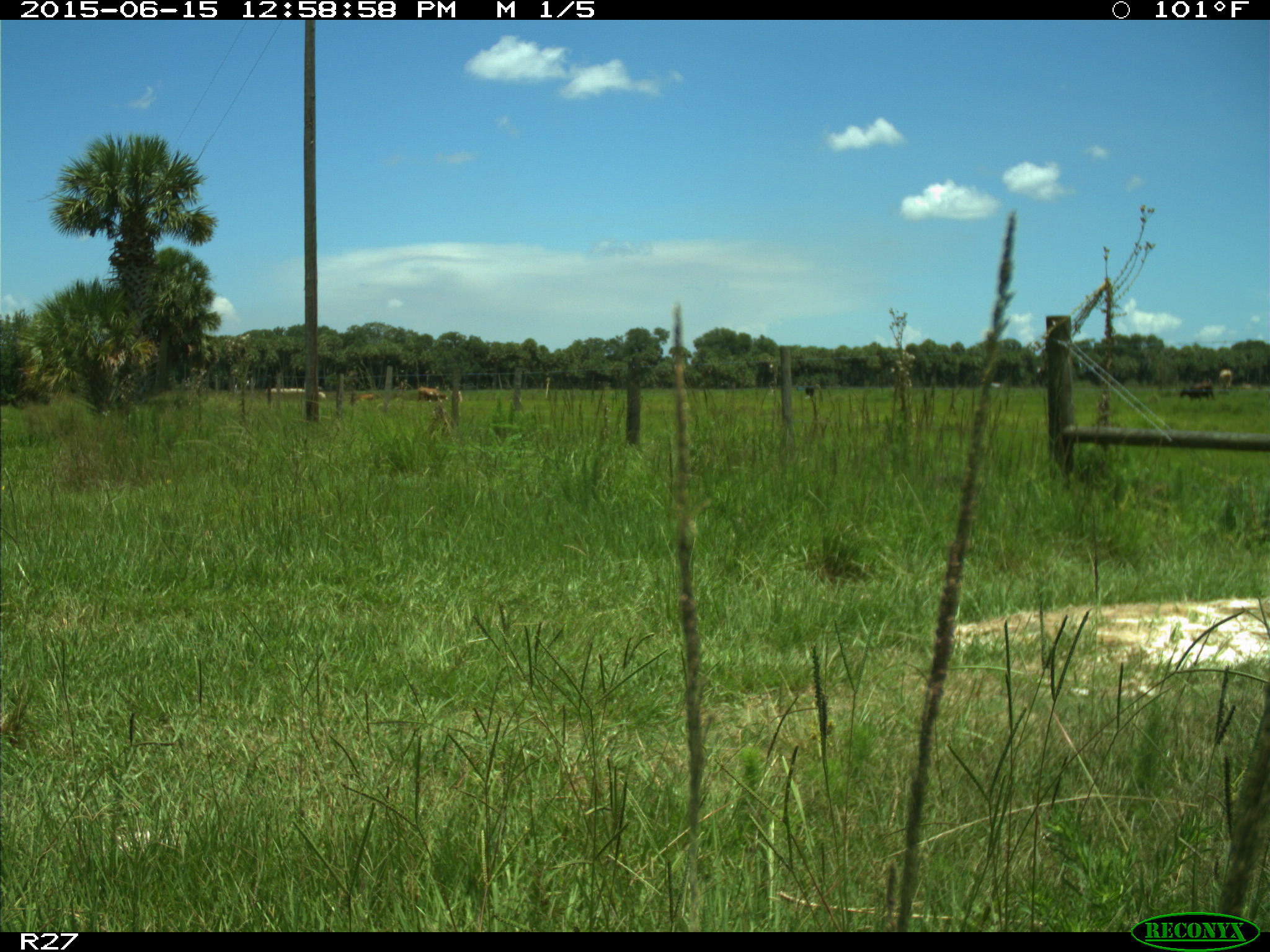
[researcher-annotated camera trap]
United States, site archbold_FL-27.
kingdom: Animalia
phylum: Chordata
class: Mammalia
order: Artiodactyla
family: Bovidae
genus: Bos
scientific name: Bos taurus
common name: domestic cow